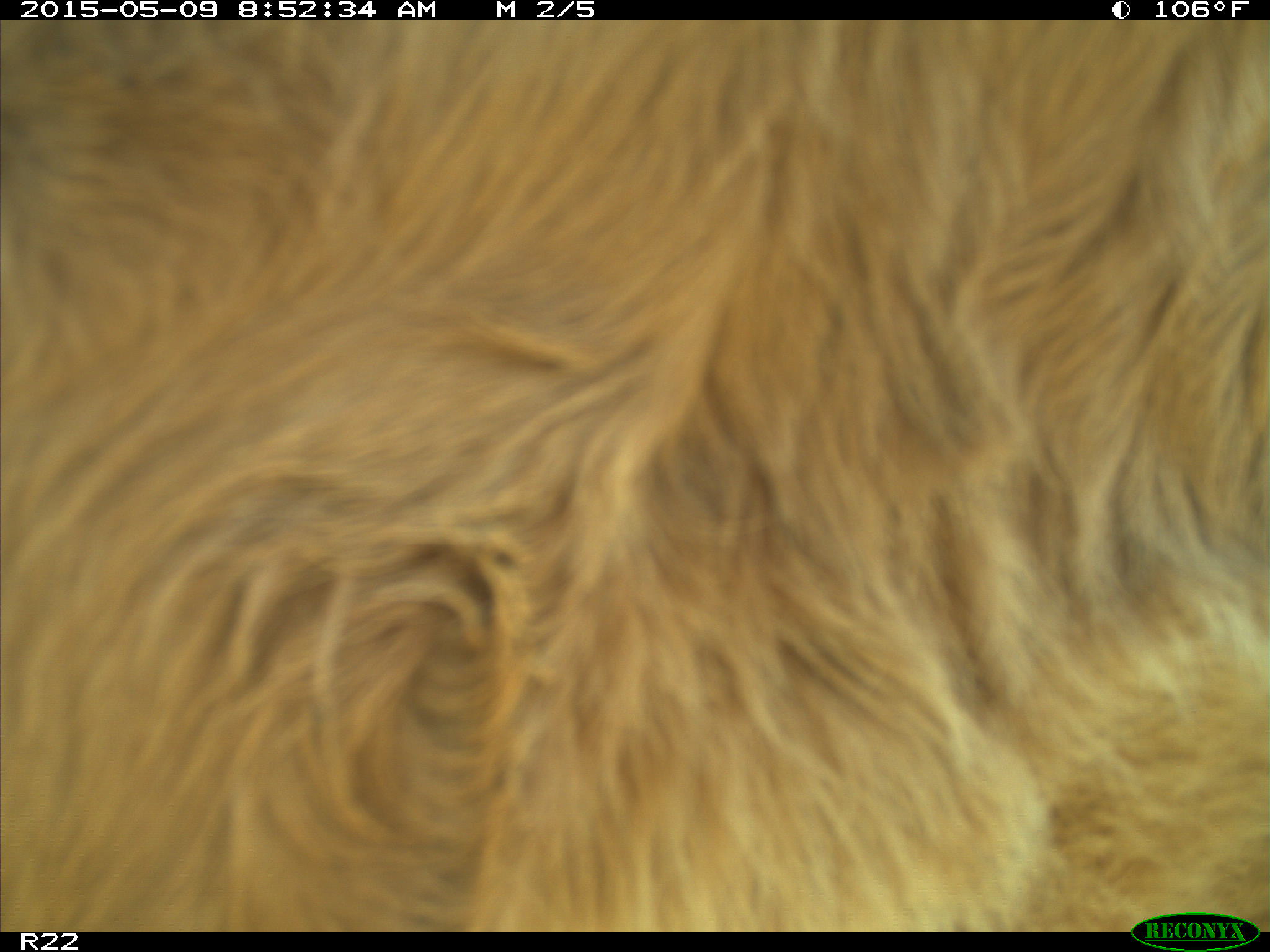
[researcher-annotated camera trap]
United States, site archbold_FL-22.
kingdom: Animalia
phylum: Chordata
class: Mammalia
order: Artiodactyla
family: Bovidae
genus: Bos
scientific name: Bos taurus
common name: domestic cow